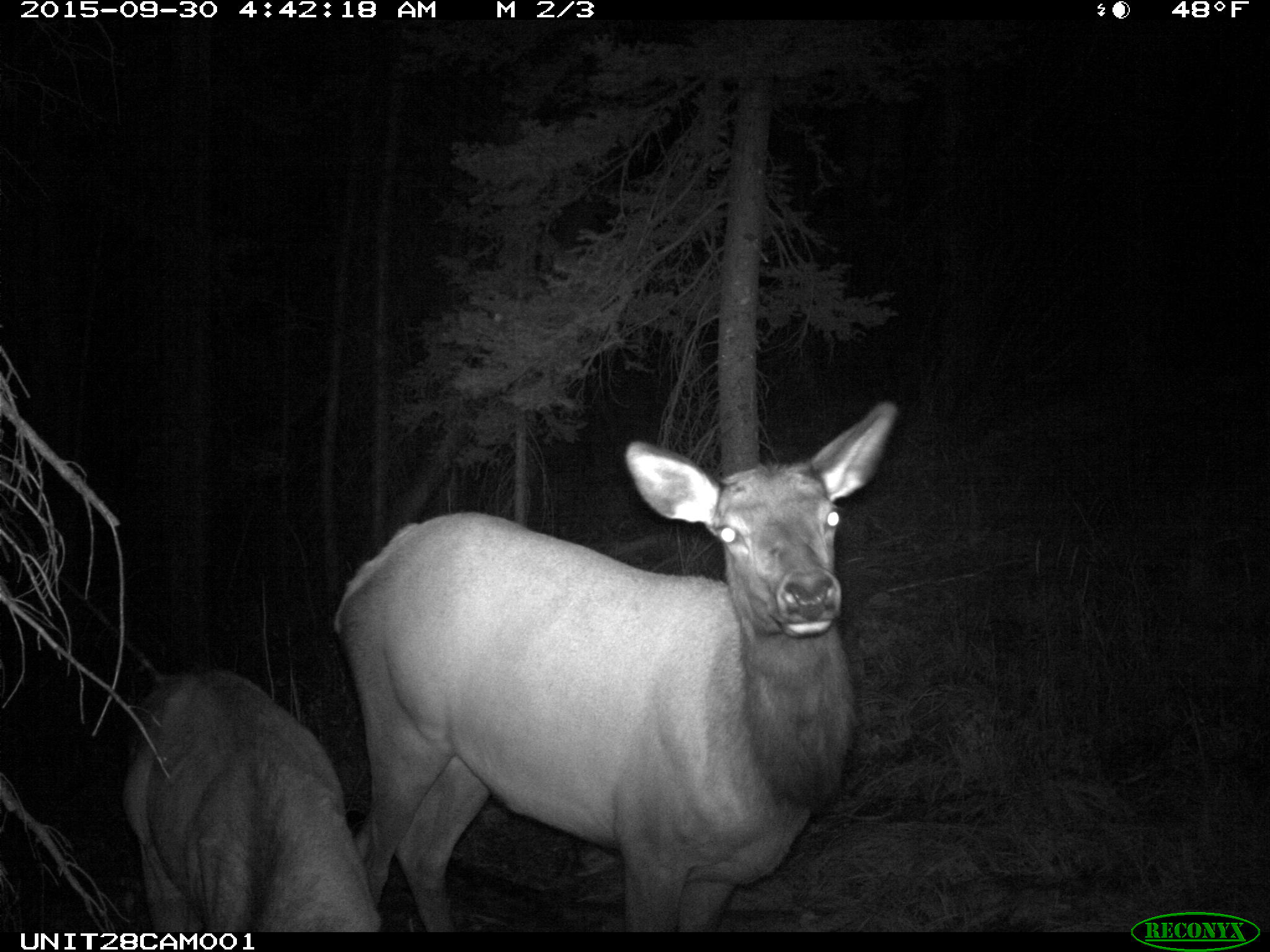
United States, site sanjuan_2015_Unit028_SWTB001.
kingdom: Animalia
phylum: Chordata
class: Mammalia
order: Artiodactyla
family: Cervidae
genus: Cervus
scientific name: Cervus elaphus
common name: red deer